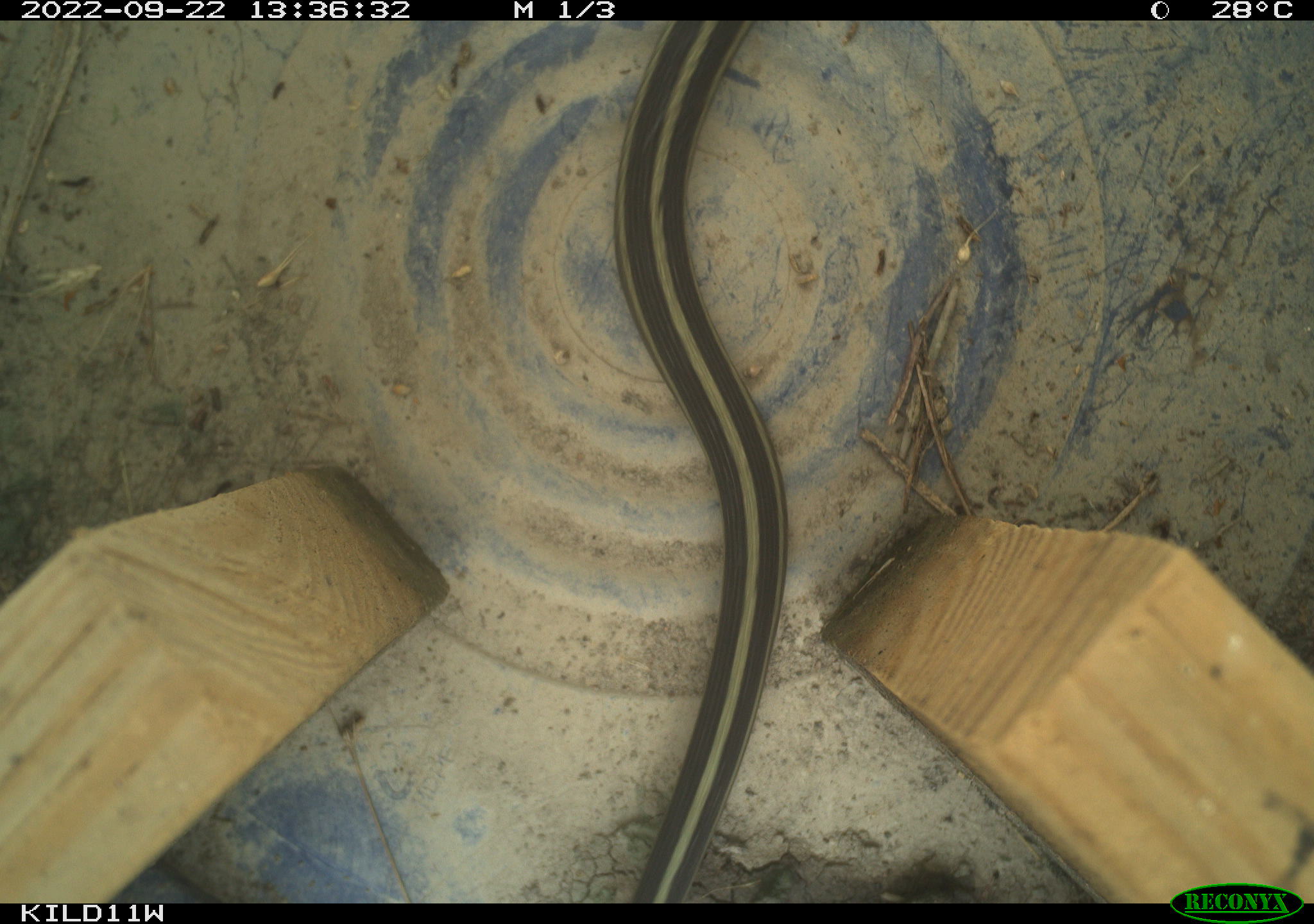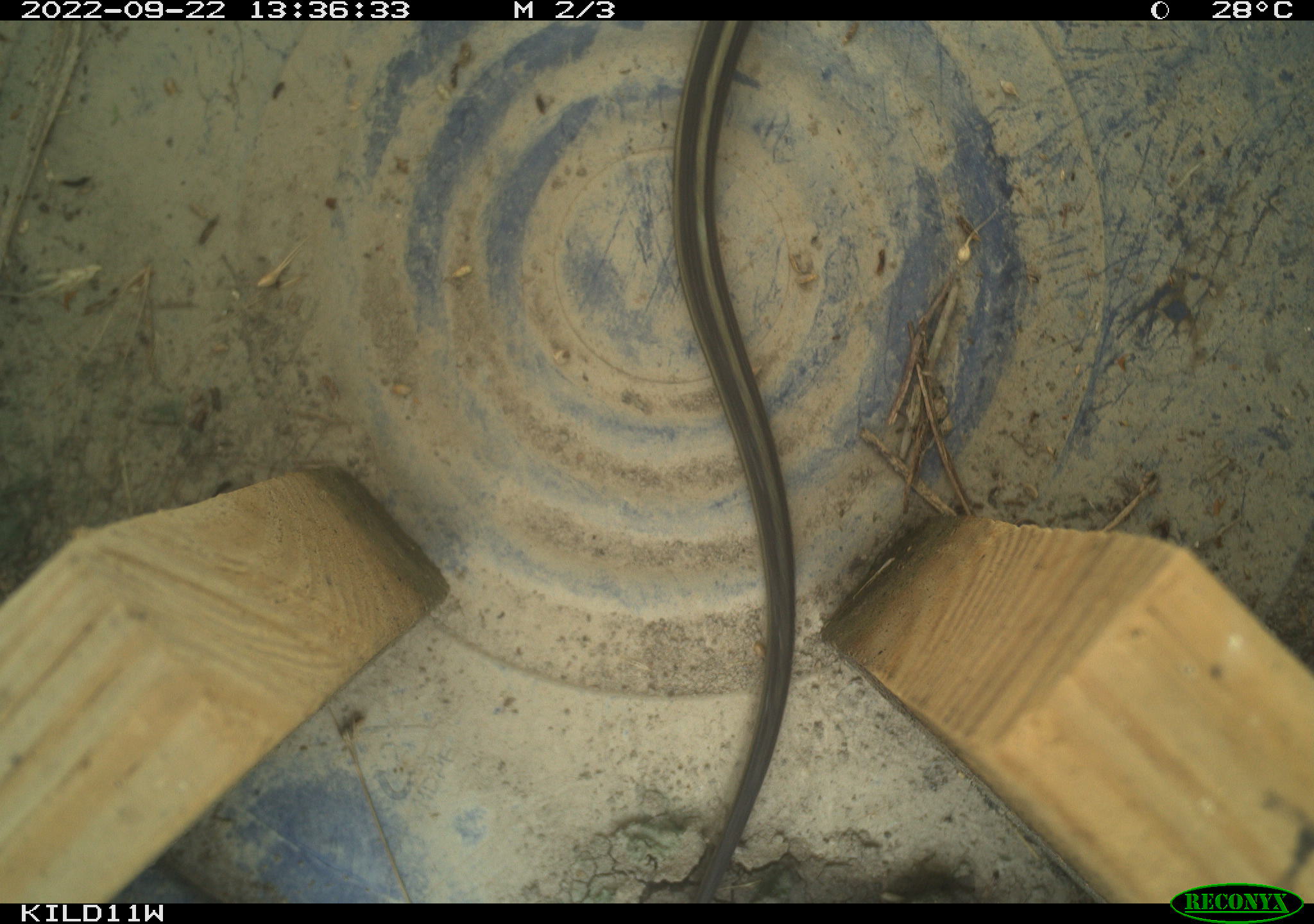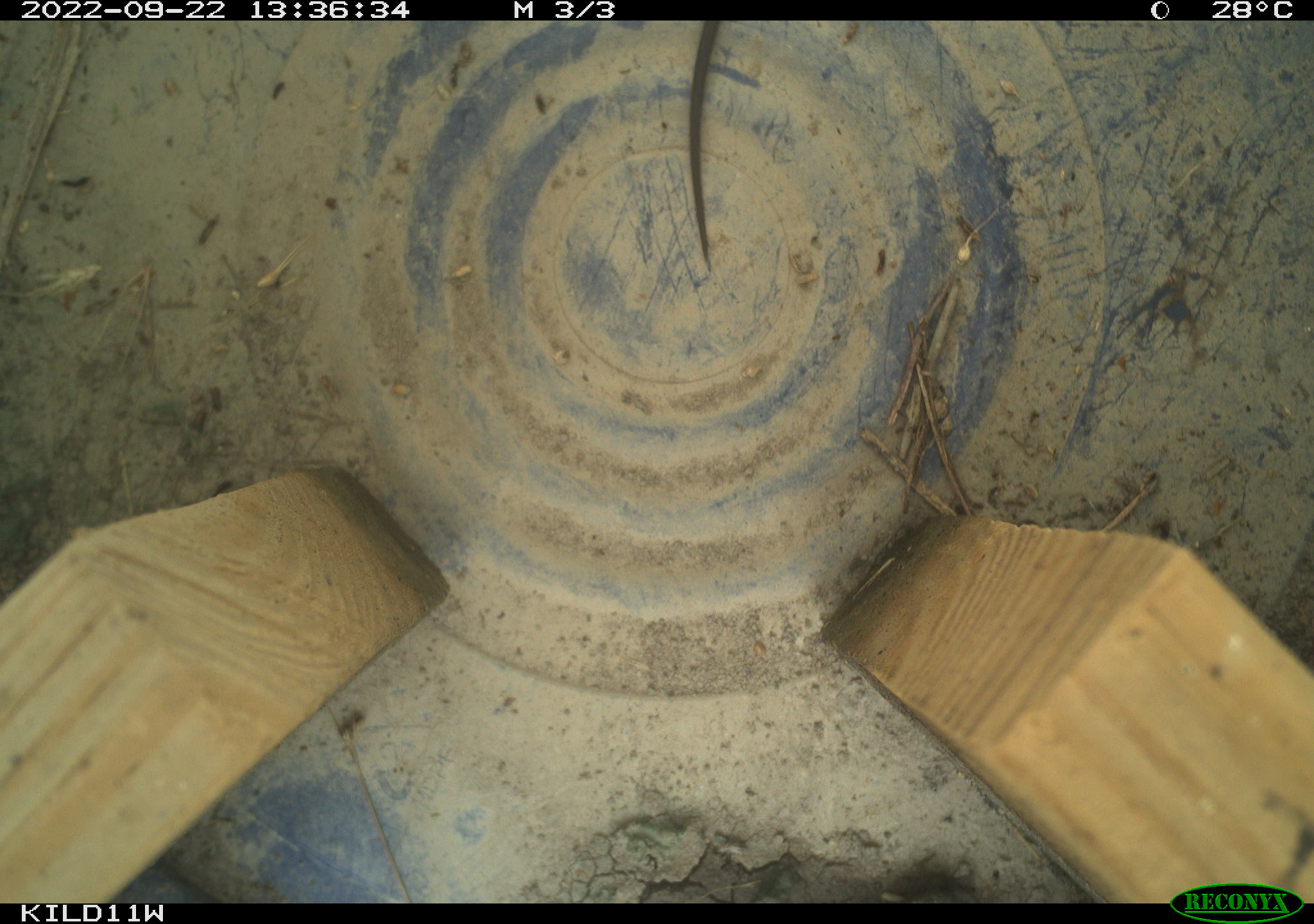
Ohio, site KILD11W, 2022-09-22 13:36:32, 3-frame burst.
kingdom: Animalia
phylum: Chordata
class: Reptilia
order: Squamata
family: Colubridae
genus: Thamnophis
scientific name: Thamnophis sirtalis sirtalis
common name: eastern gartersnake